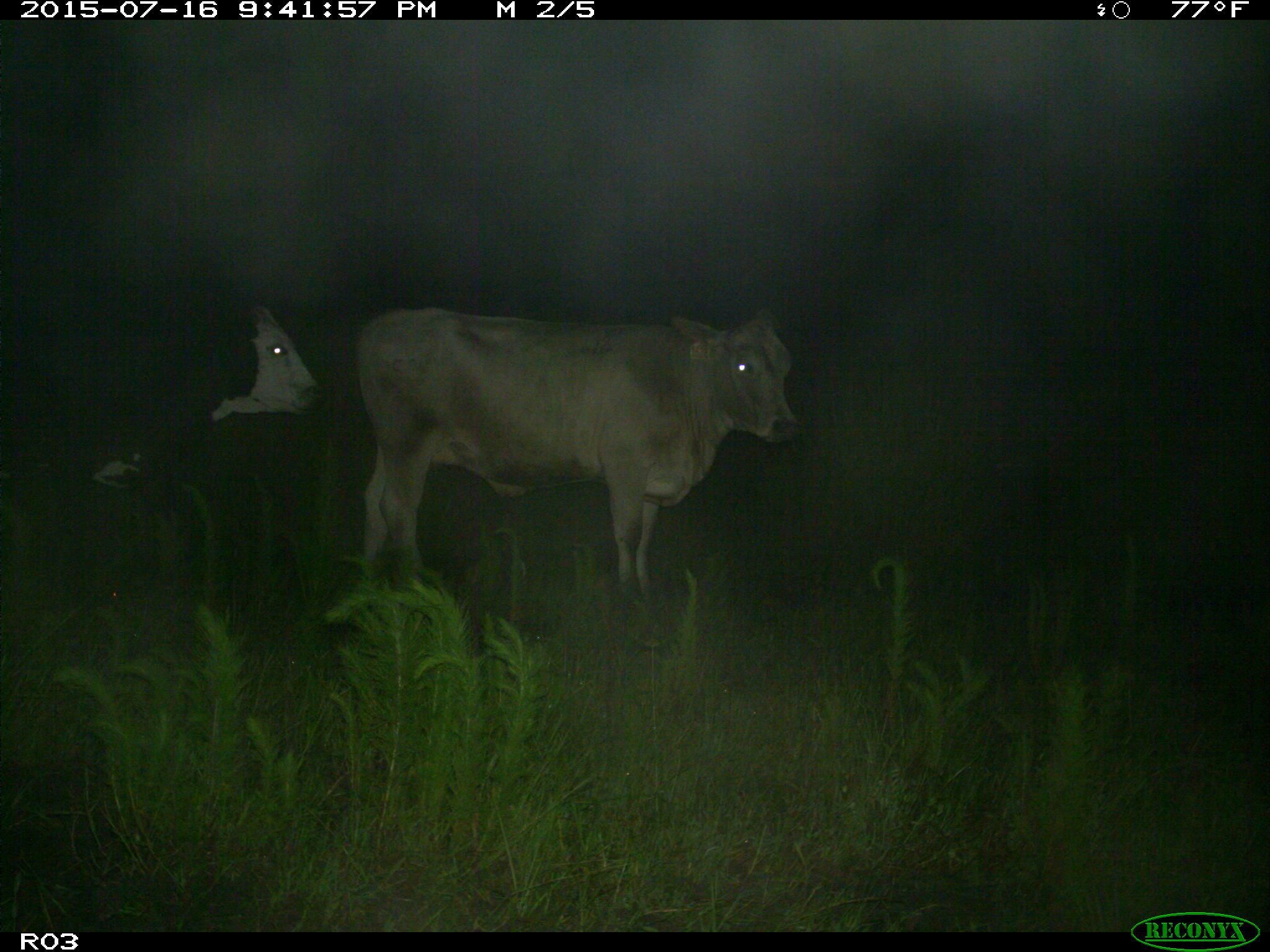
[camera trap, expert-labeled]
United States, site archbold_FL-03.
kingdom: Animalia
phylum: Chordata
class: Mammalia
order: Artiodactyla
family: Bovidae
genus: Bos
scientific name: Bos taurus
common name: domestic cow